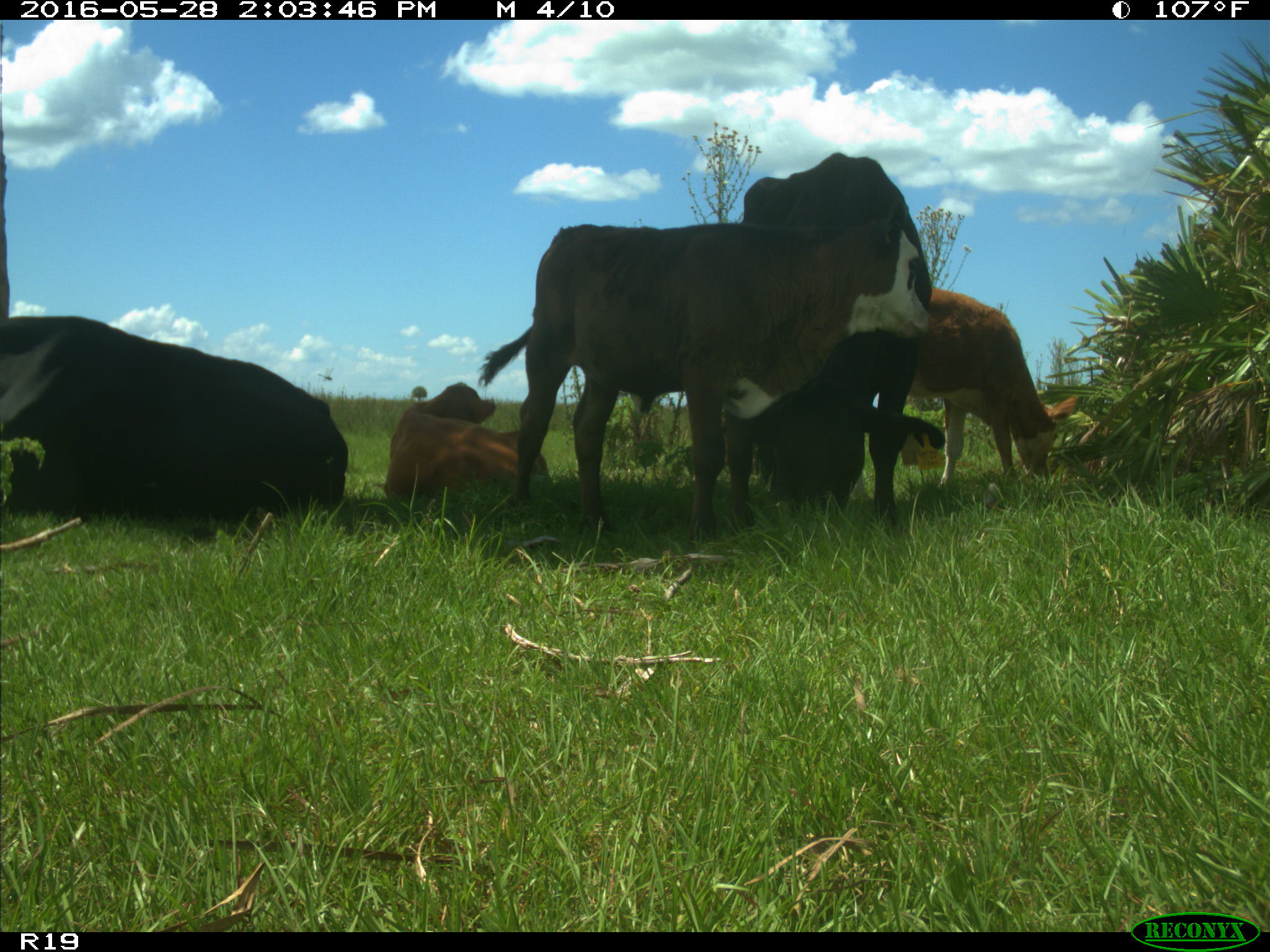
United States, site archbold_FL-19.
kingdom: Animalia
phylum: Chordata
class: Mammalia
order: Artiodactyla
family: Bovidae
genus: Bos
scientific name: Bos taurus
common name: domestic cow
Bos taurus (domestic cow).